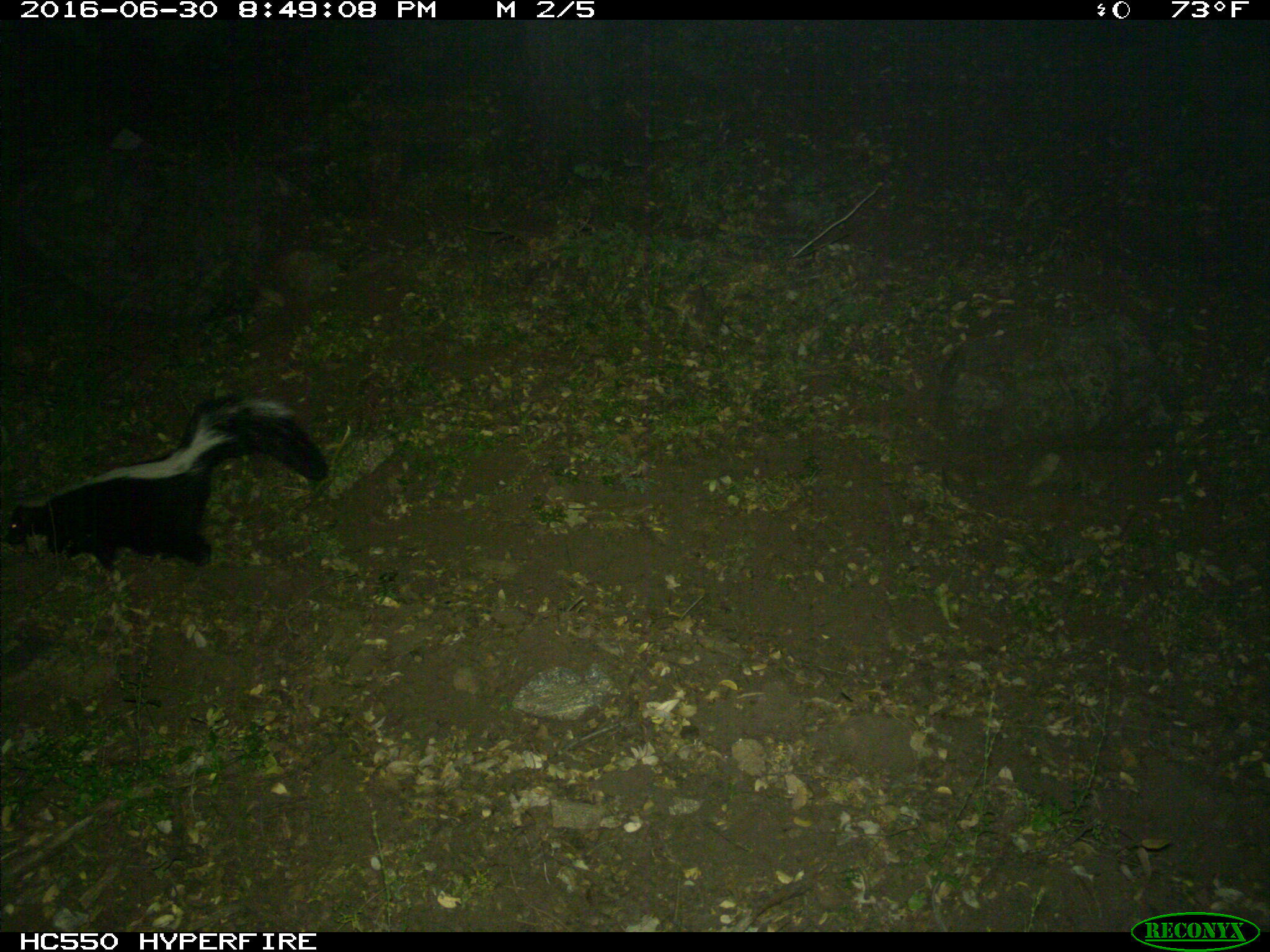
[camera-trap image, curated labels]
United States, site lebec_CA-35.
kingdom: Animalia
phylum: Chordata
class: Mammalia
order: Carnivora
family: Mephitidae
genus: Mephitis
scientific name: Mephitis mephitis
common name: striped skunk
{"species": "Mephitis mephitis (striped skunk)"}